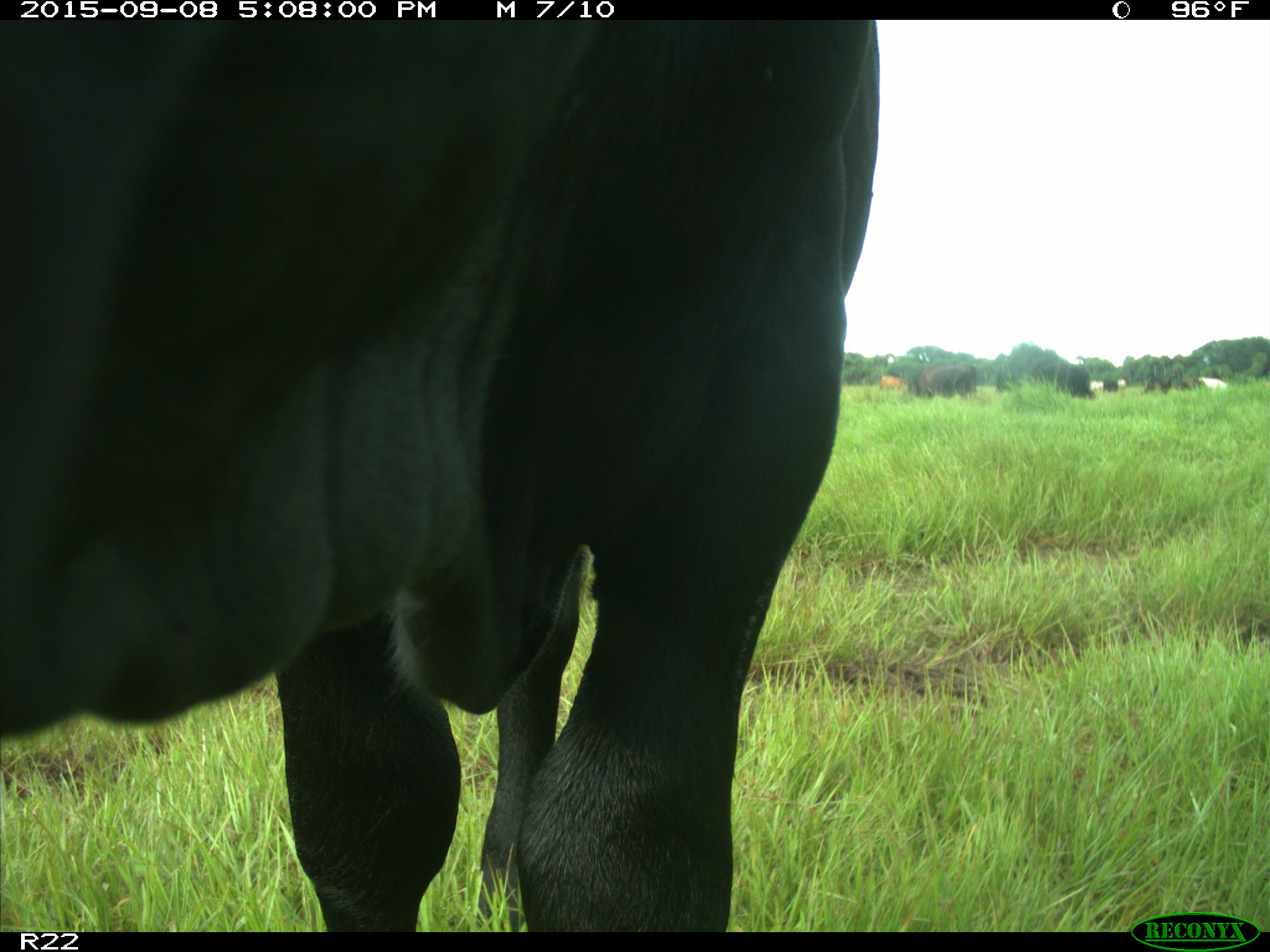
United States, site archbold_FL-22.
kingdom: Animalia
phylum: Chordata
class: Mammalia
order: Artiodactyla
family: Bovidae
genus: Bos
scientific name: Bos taurus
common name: domestic cow